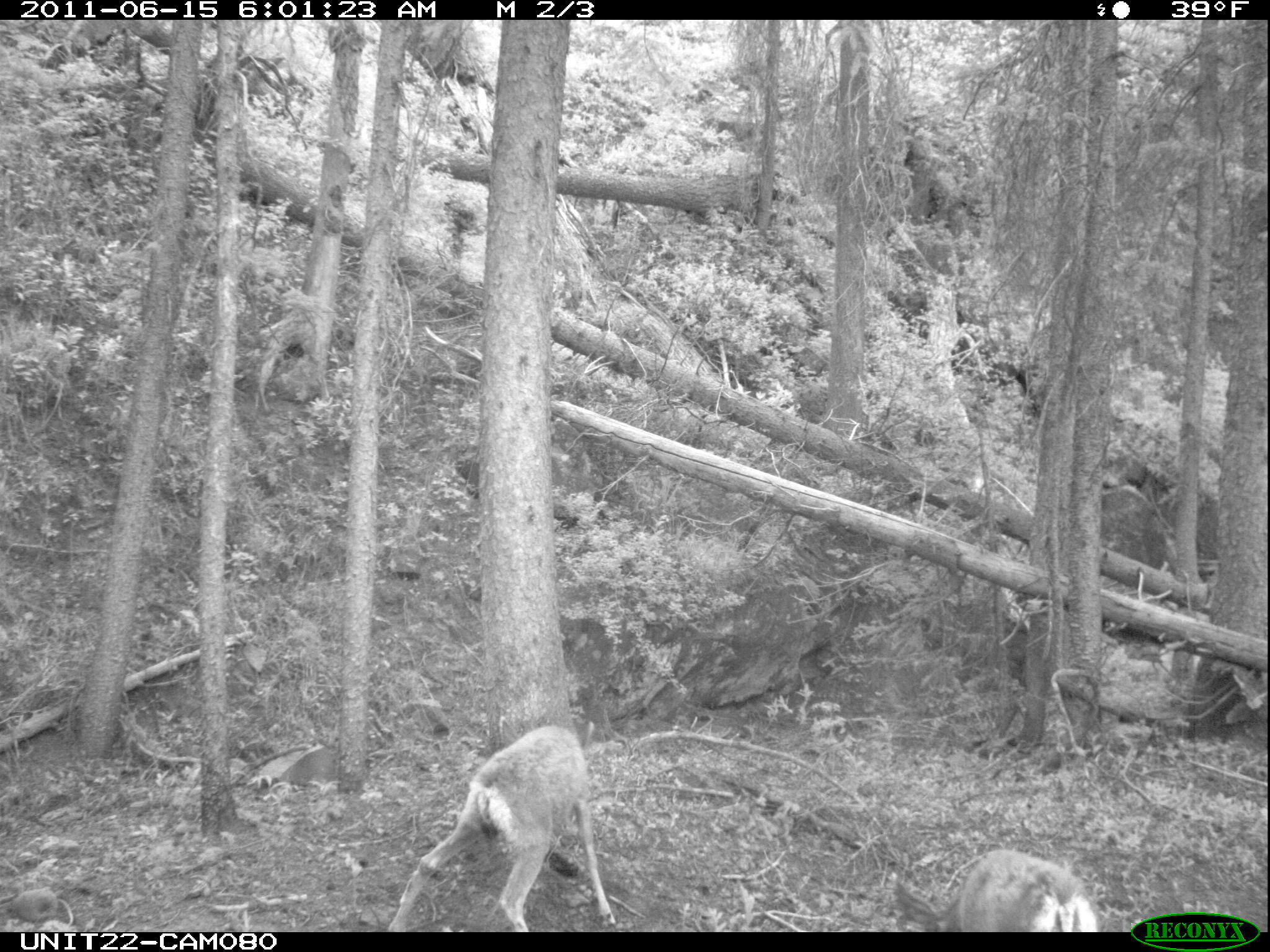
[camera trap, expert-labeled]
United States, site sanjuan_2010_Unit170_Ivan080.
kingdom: Animalia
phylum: Chordata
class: Mammalia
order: Artiodactyla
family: Cervidae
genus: Odocoileus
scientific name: Odocoileus hemionus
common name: mule deer